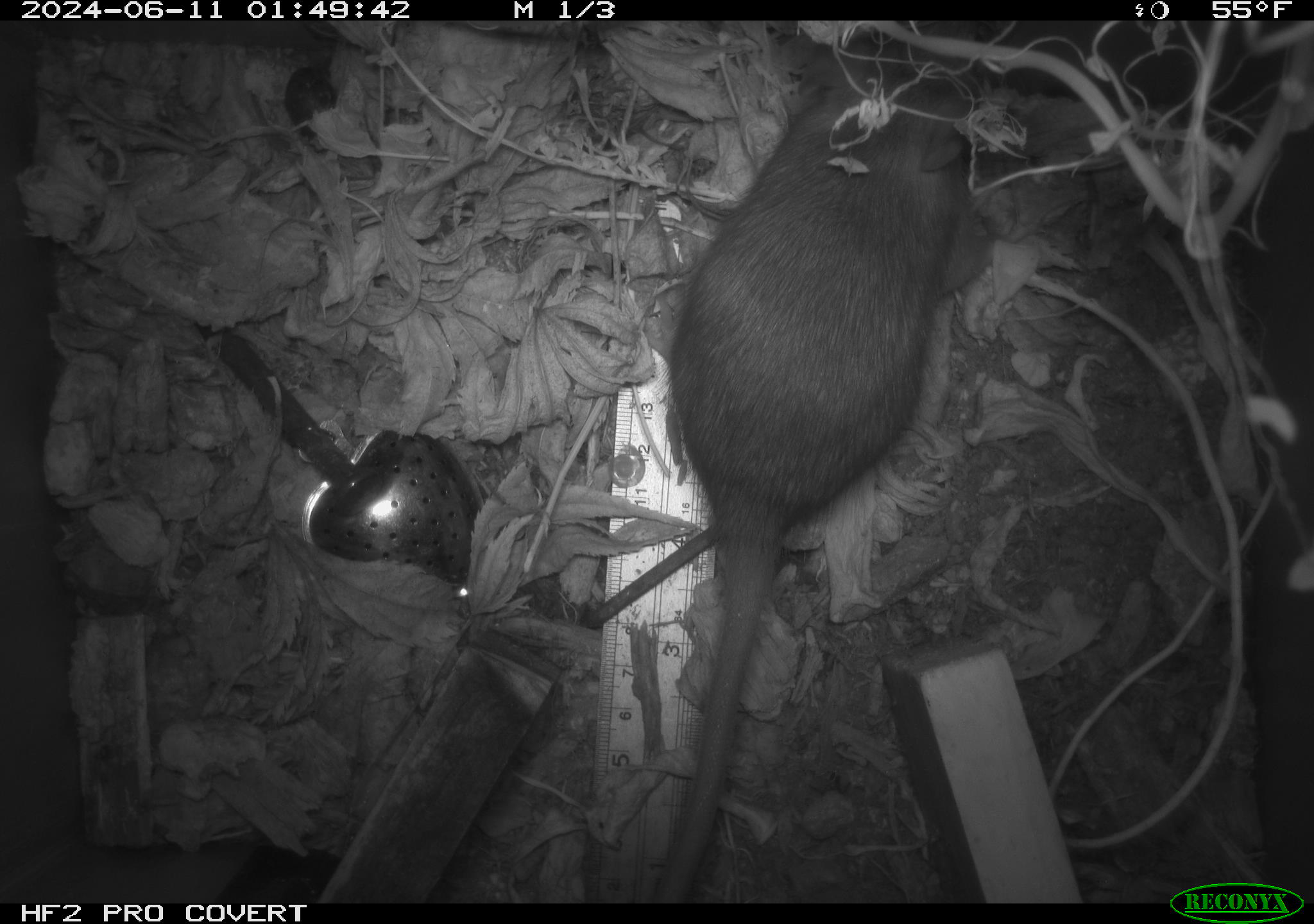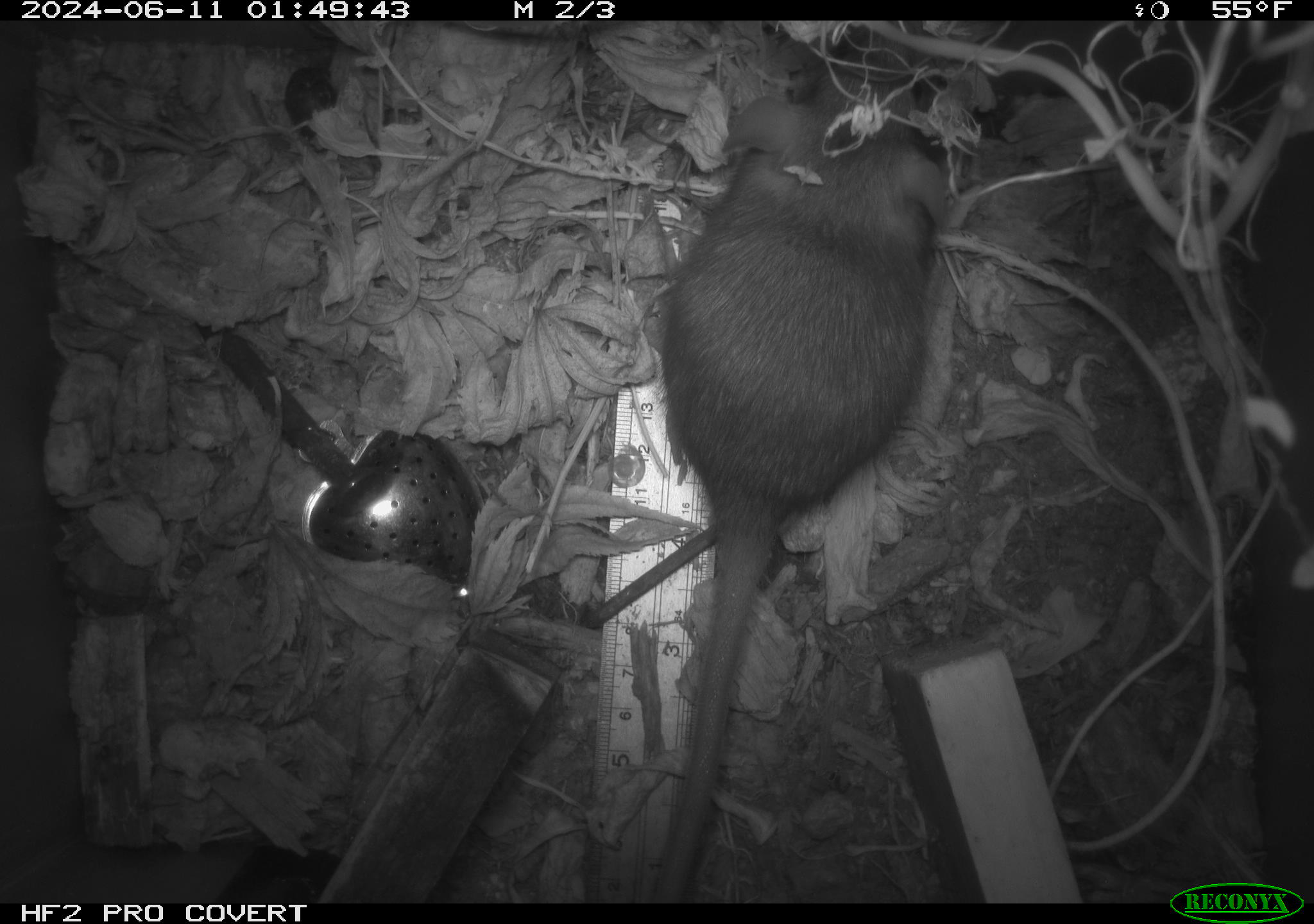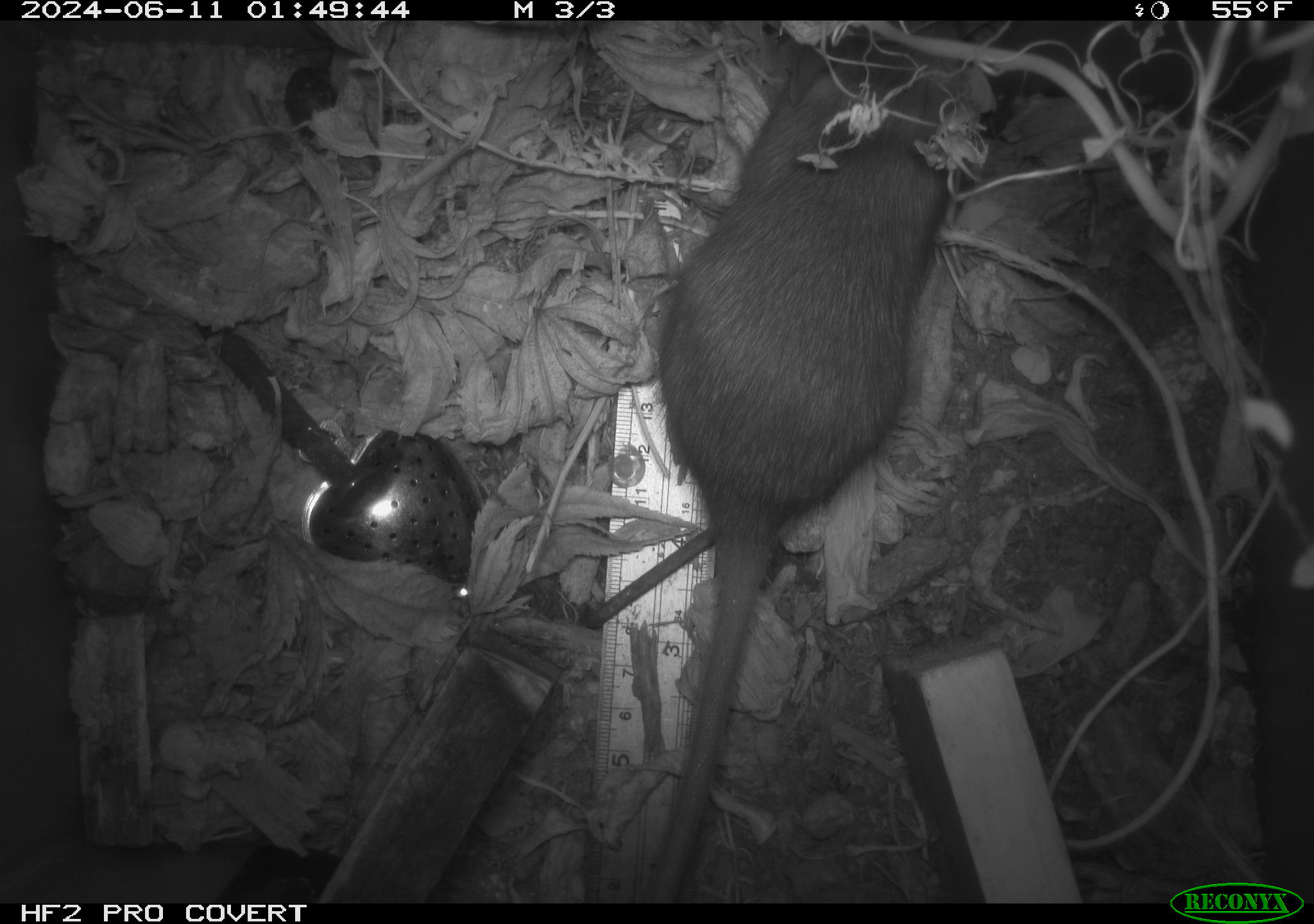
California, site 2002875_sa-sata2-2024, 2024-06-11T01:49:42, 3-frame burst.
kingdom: Animalia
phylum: Chordata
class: Mammalia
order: Rodentia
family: Muridae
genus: Rattus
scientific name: Rattus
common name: rat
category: rattus species